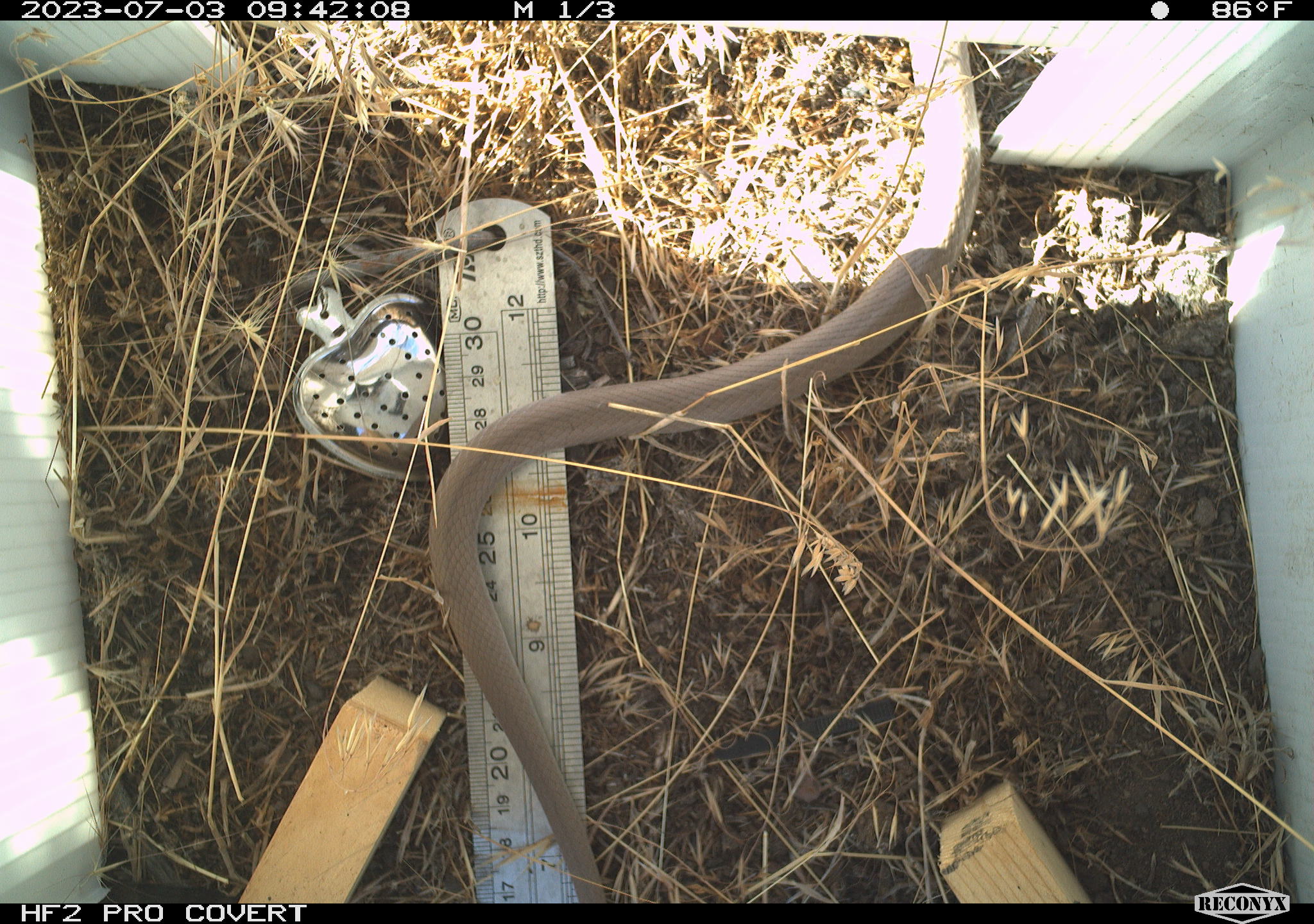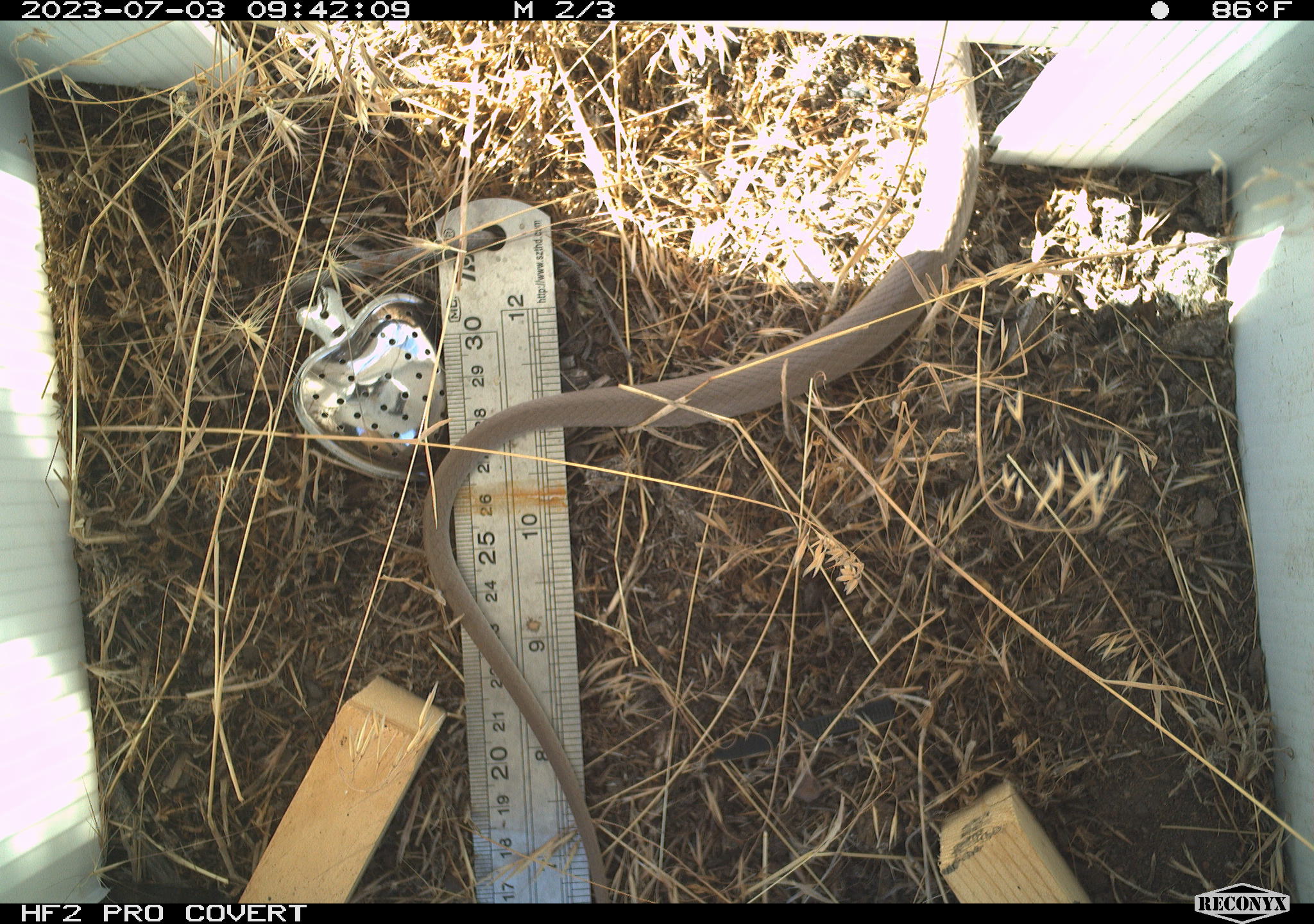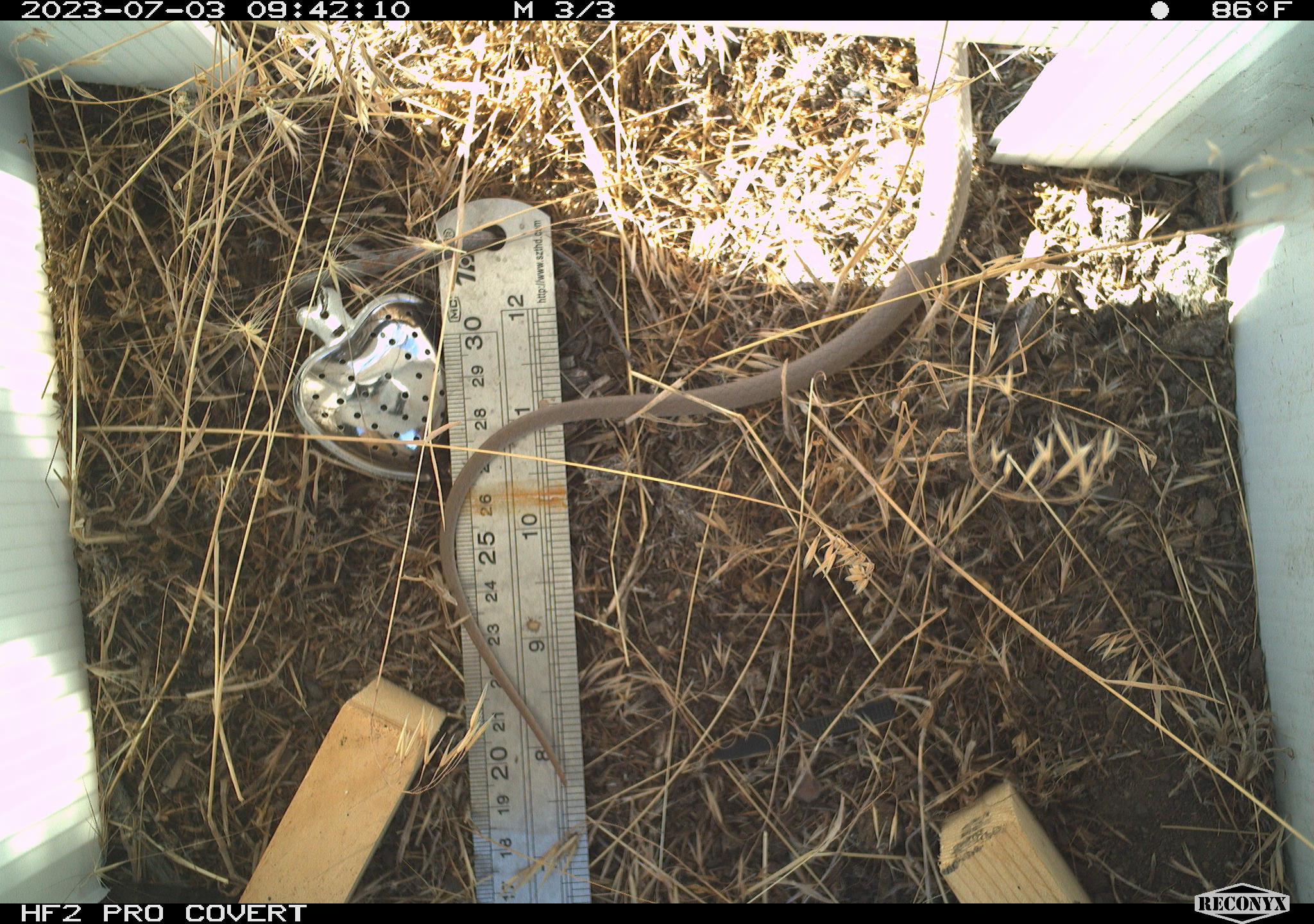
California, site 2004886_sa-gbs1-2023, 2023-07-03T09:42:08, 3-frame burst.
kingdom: Animalia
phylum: Chordata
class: Reptilia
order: Squamata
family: Colubridae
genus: Coluber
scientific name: Coluber constrictor mormon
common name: western yellow-bellied racer